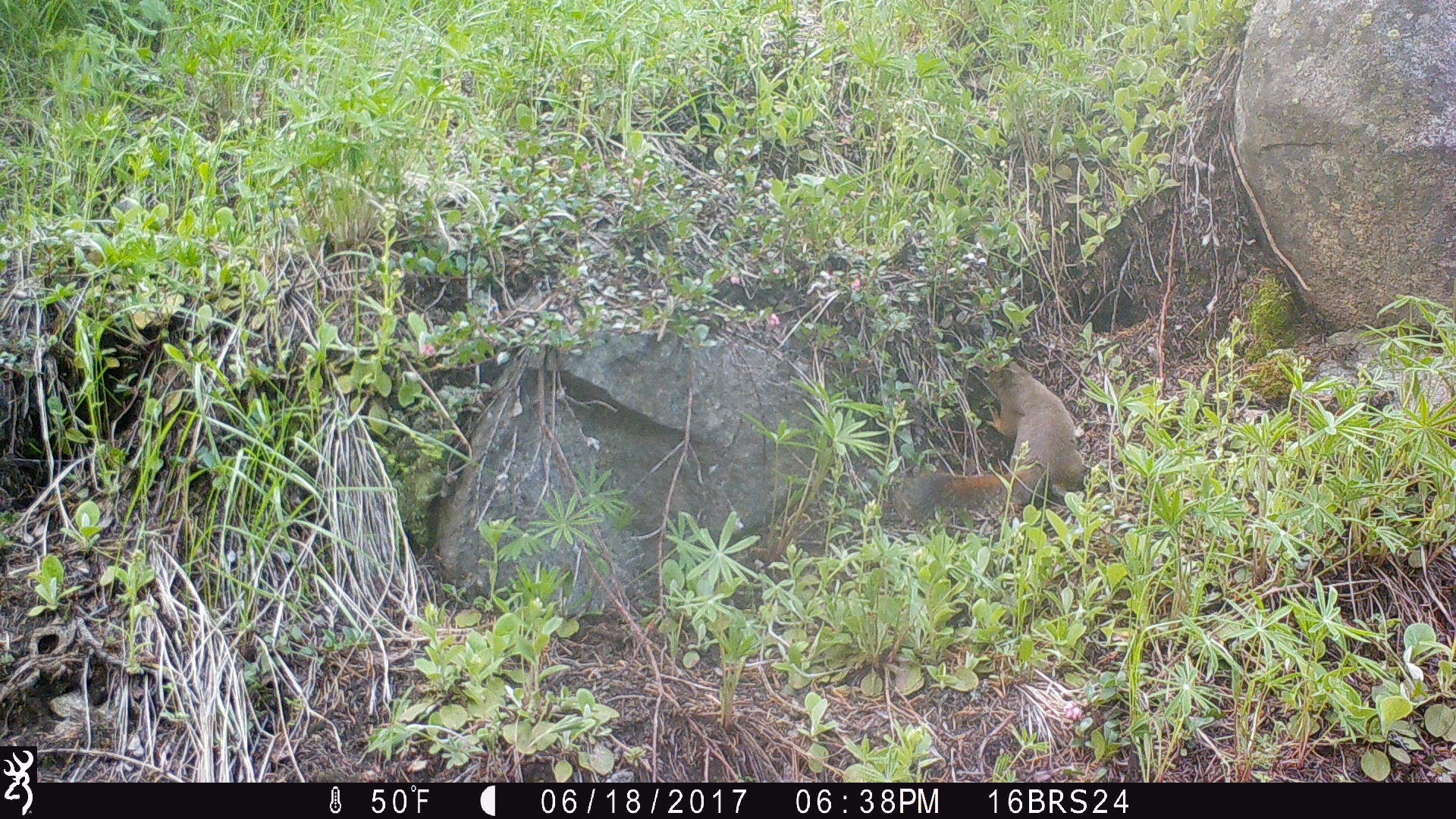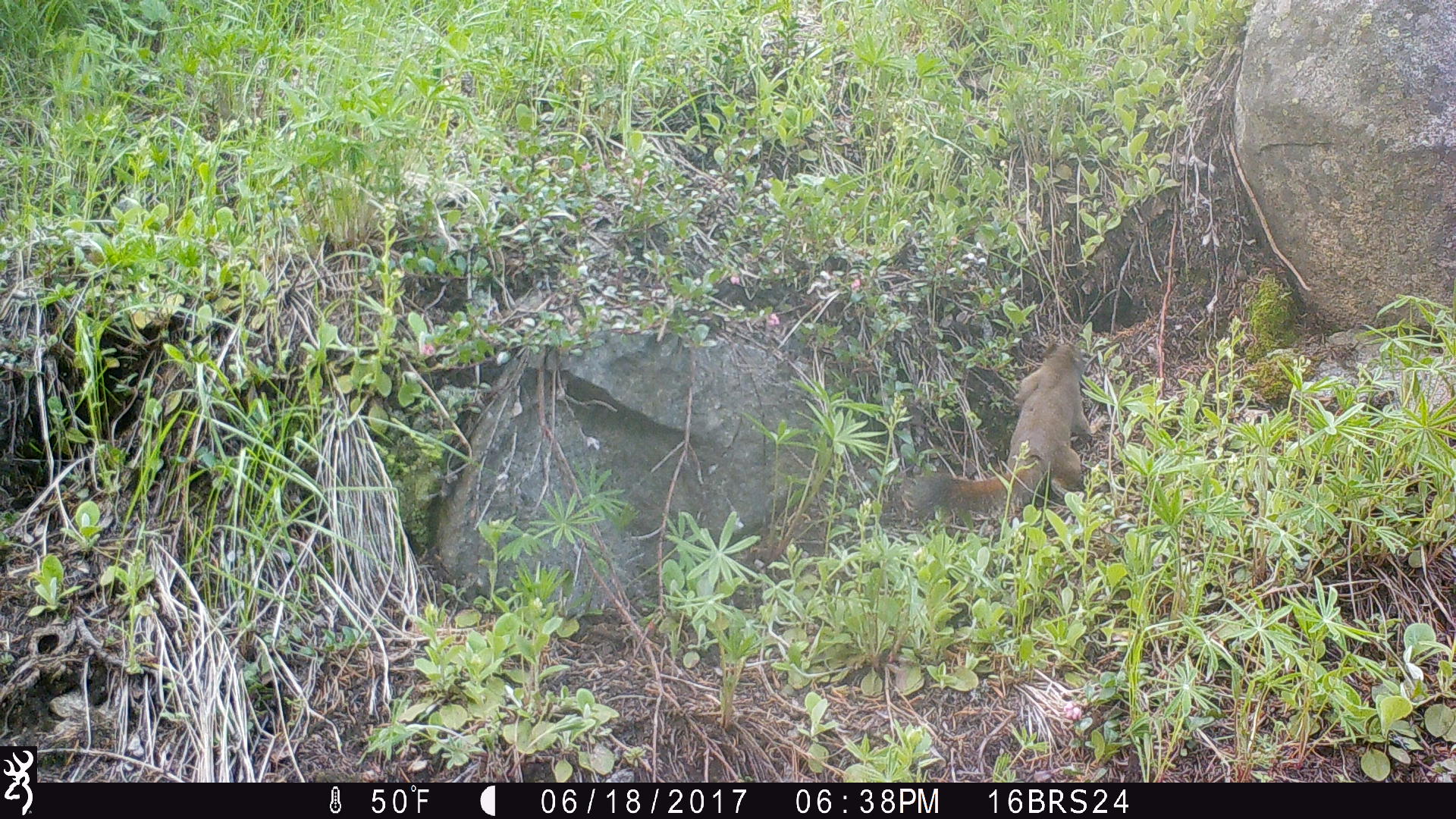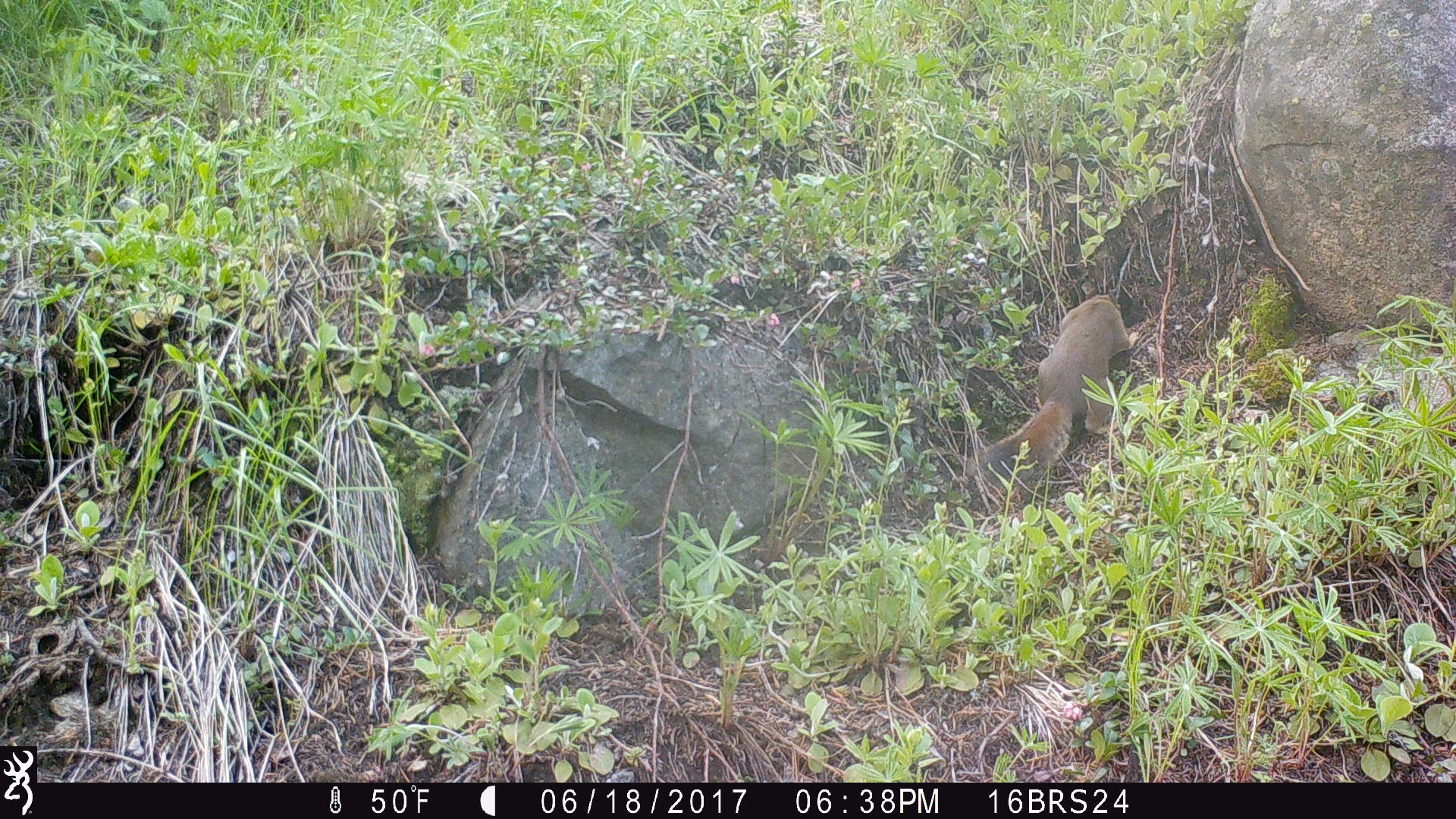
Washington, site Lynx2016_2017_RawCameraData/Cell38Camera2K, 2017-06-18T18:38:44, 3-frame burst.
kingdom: Animalia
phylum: Chordata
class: Mammalia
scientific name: Mammalia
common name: small mammal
Small mammal (Mammalia). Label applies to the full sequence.